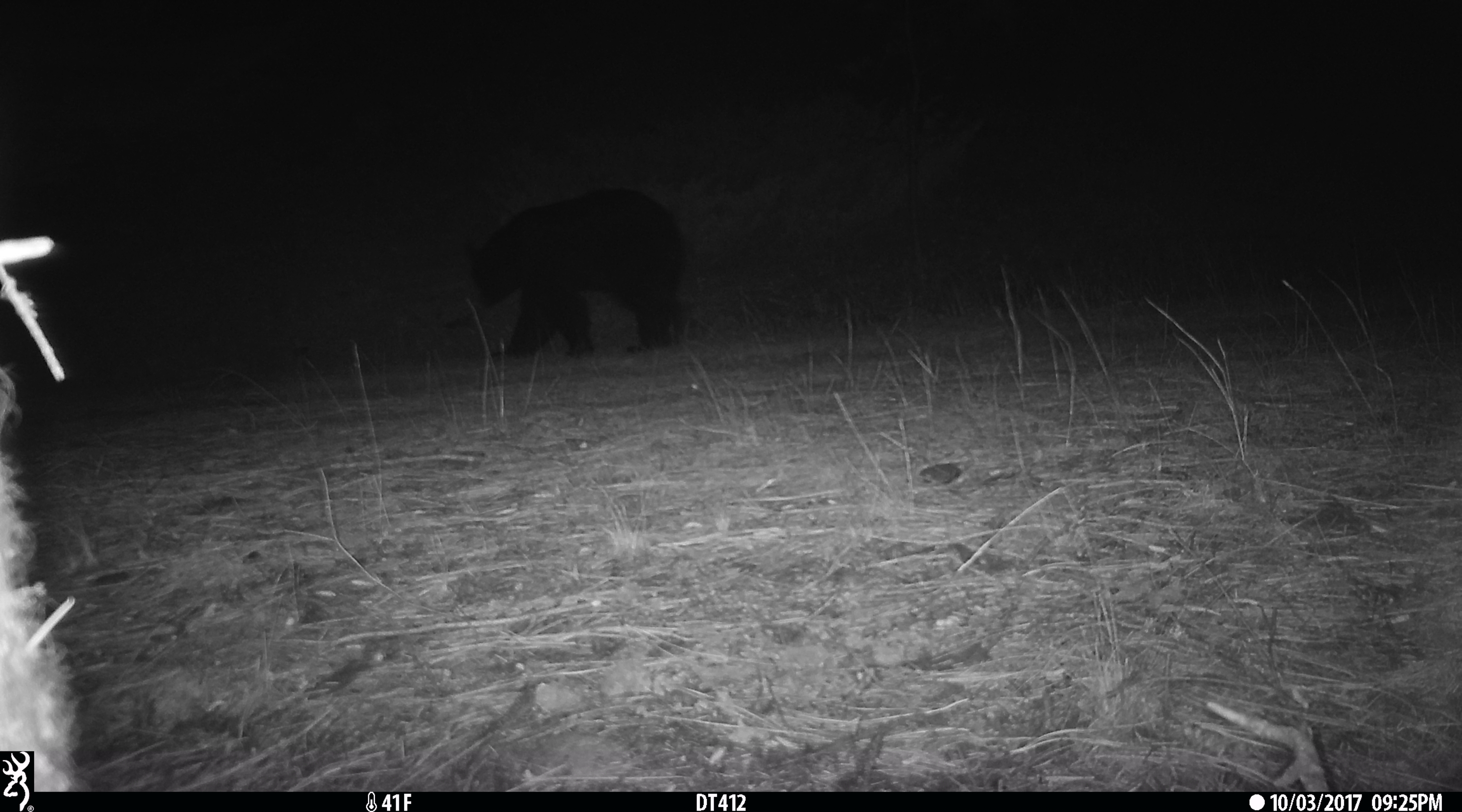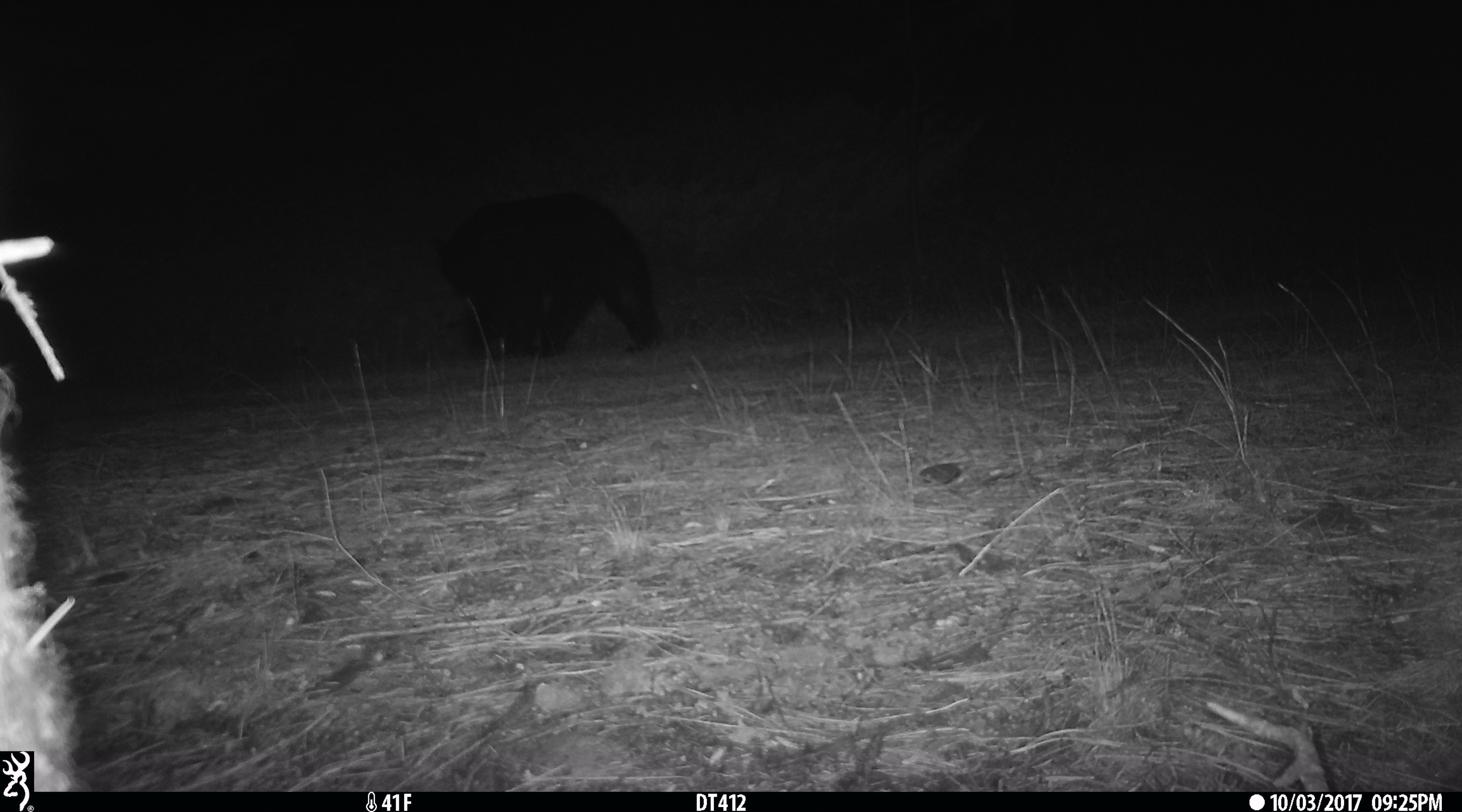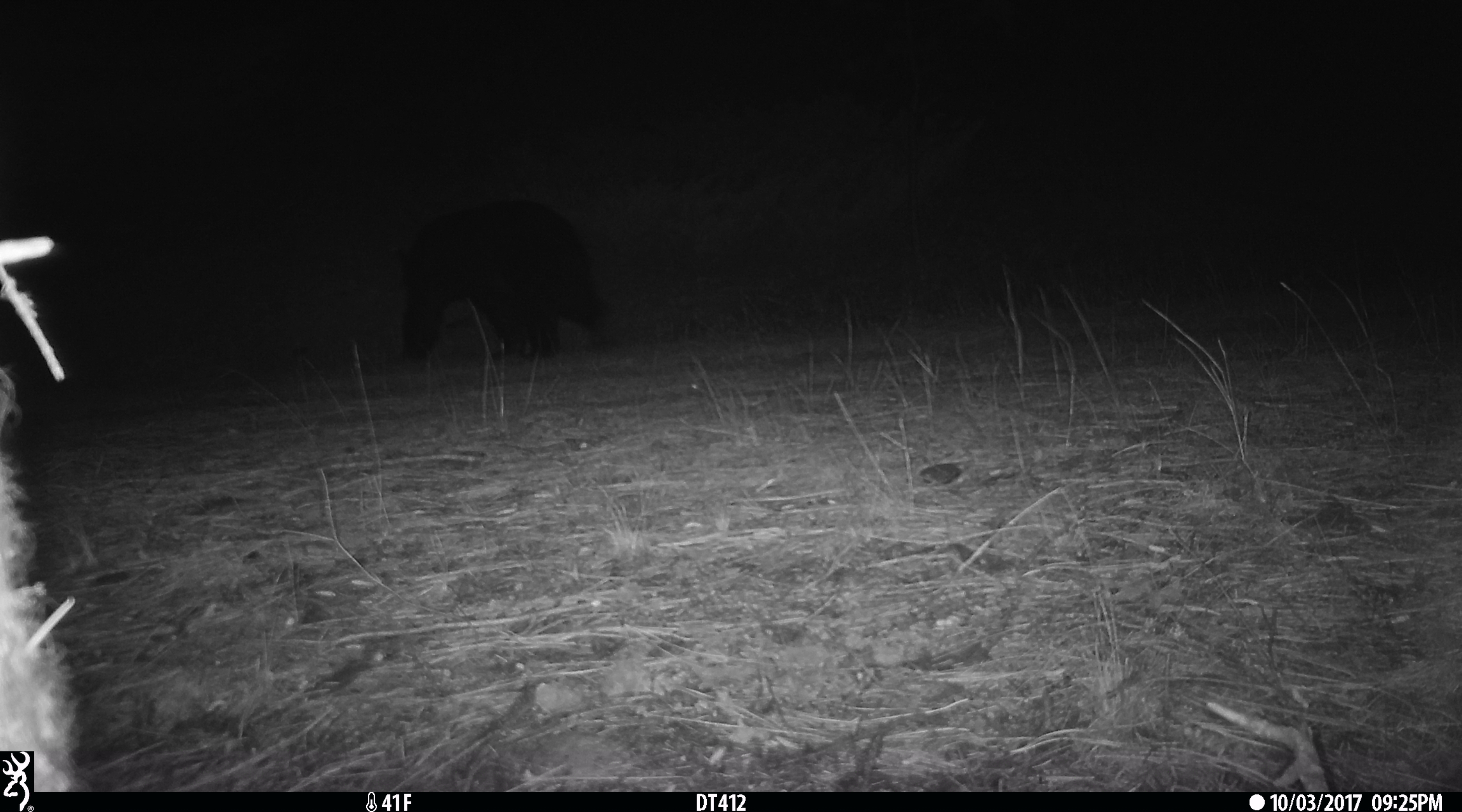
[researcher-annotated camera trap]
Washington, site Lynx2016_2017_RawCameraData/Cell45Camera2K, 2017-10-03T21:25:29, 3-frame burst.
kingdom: Animalia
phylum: Chordata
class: Mammalia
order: Carnivora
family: Ursidae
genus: Ursus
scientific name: Ursus americanus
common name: american black bear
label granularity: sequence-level